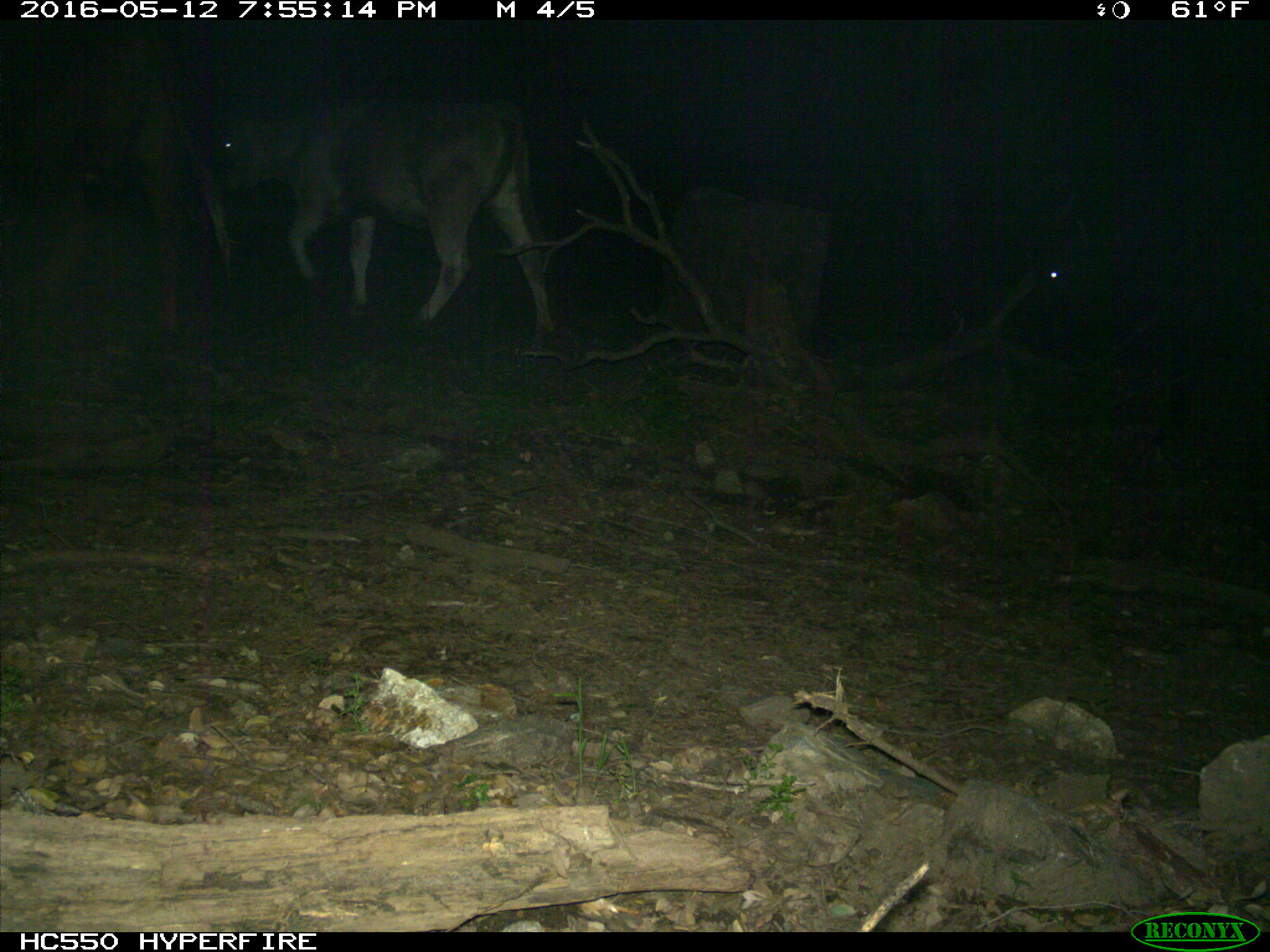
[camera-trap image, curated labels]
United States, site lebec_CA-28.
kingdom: Animalia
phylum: Chordata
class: Mammalia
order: Artiodactyla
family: Bovidae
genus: Bos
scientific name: Bos taurus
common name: domestic cow